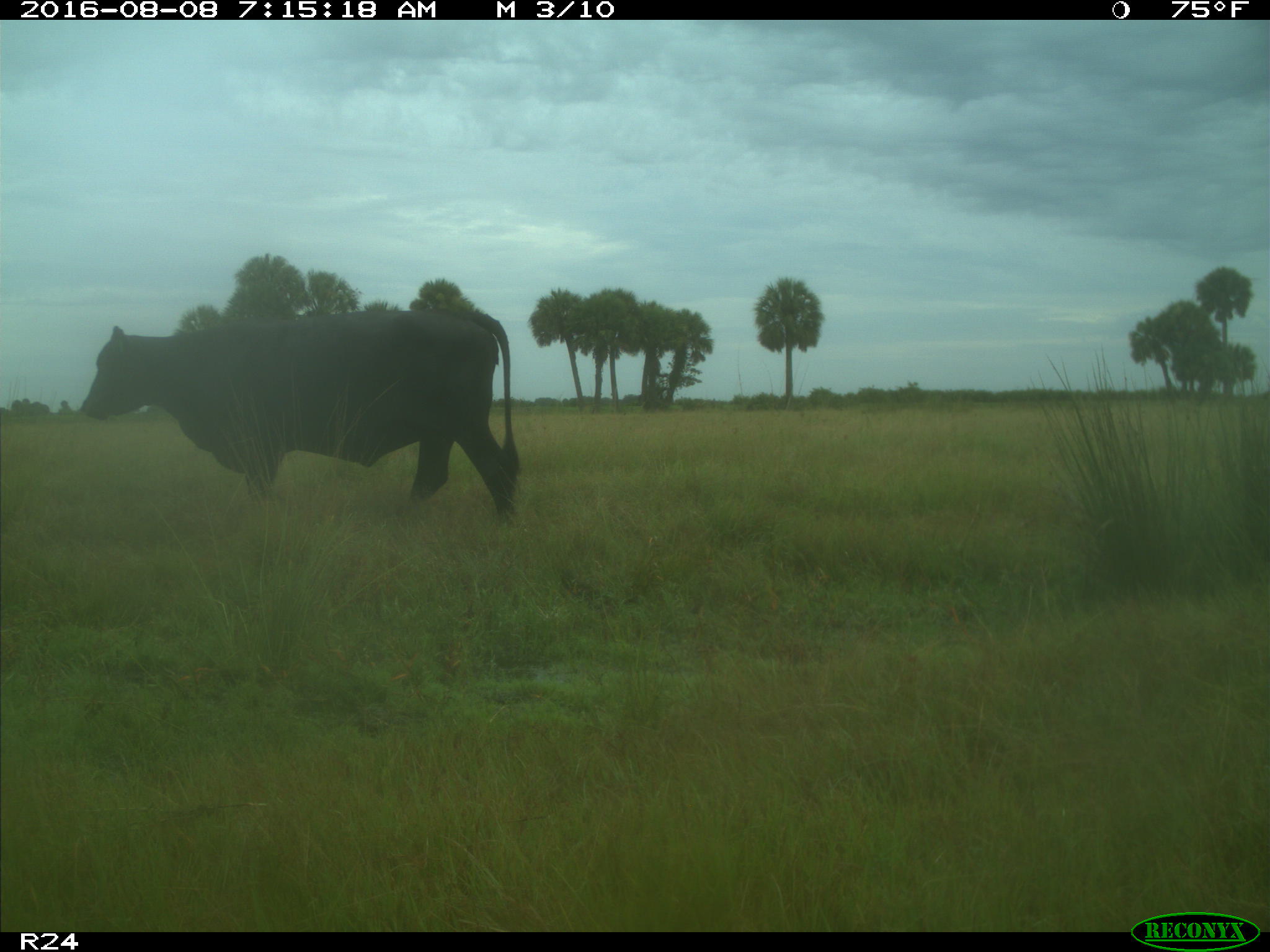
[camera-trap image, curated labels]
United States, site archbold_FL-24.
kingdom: Animalia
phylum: Chordata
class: Mammalia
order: Artiodactyla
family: Bovidae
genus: Bos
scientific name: Bos taurus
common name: domestic cow